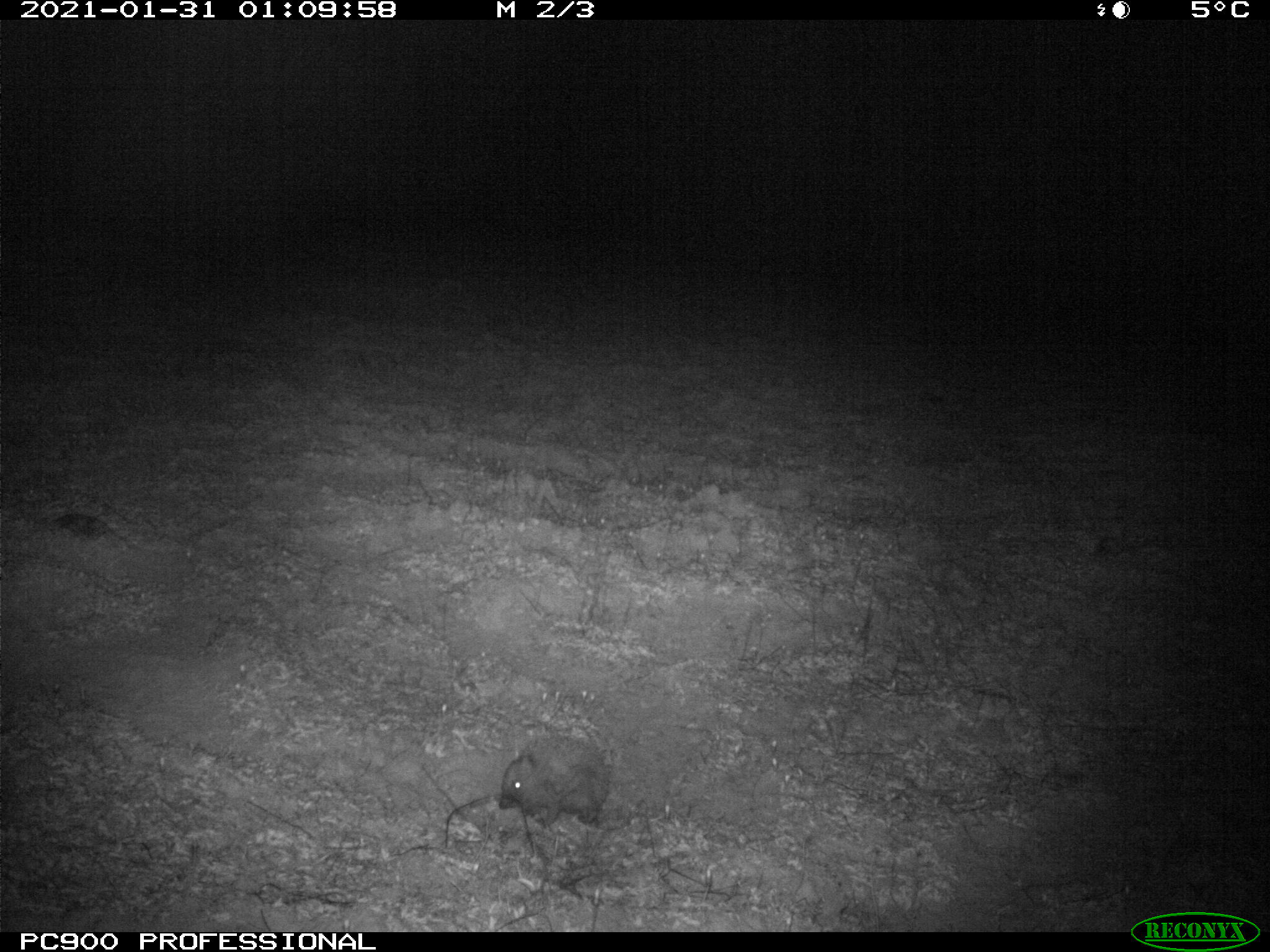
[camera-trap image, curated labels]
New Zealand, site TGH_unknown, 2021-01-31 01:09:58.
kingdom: Animalia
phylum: Chordata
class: Mammalia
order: Eulipotyphla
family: Erinaceidae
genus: Erinaceus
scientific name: Erinaceus europaeus europaeus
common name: european hedgehog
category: hedgehog